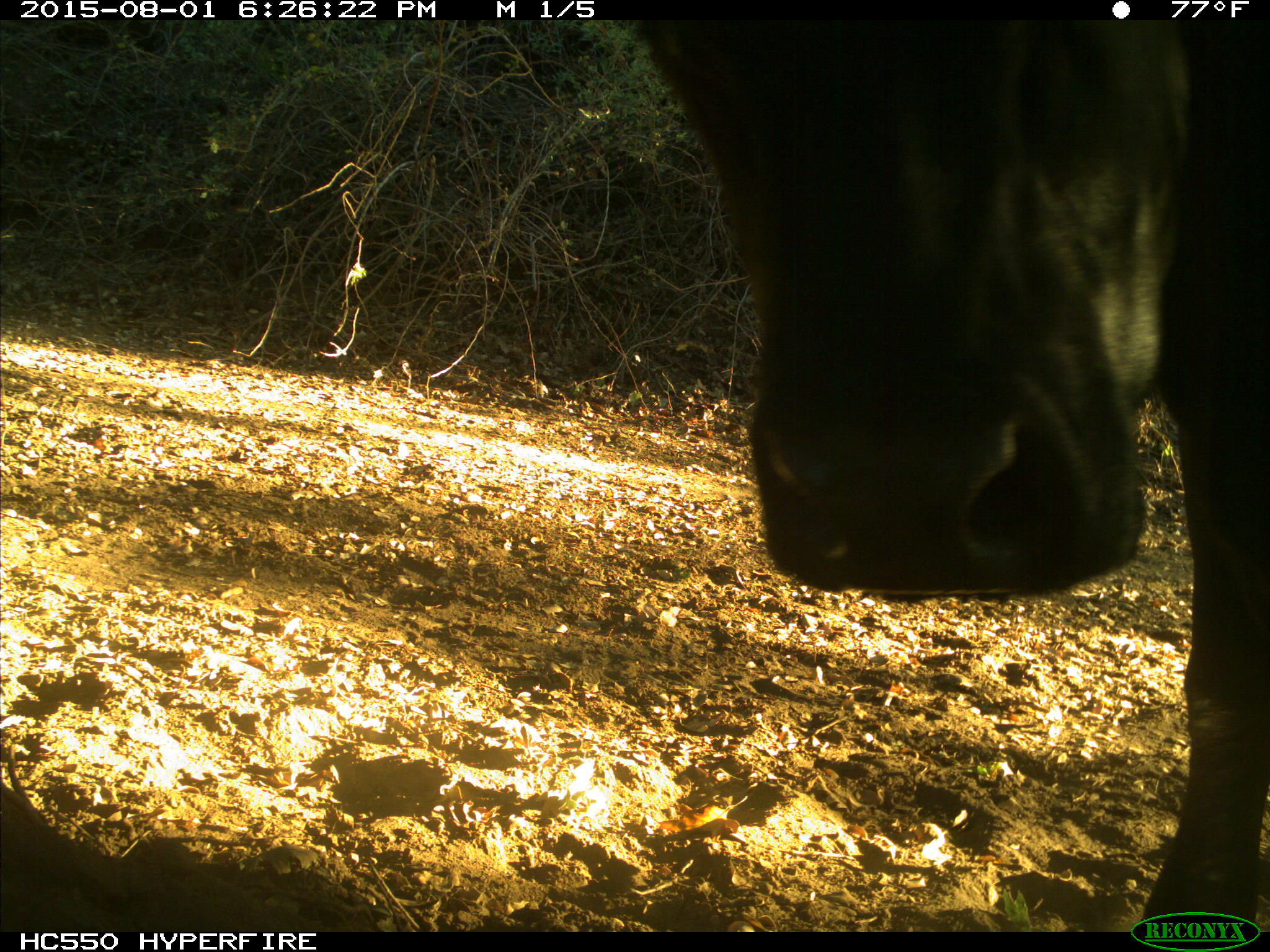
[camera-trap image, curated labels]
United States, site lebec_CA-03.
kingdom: Animalia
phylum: Chordata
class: Mammalia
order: Artiodactyla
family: Bovidae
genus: Bos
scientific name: Bos taurus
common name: domestic cow